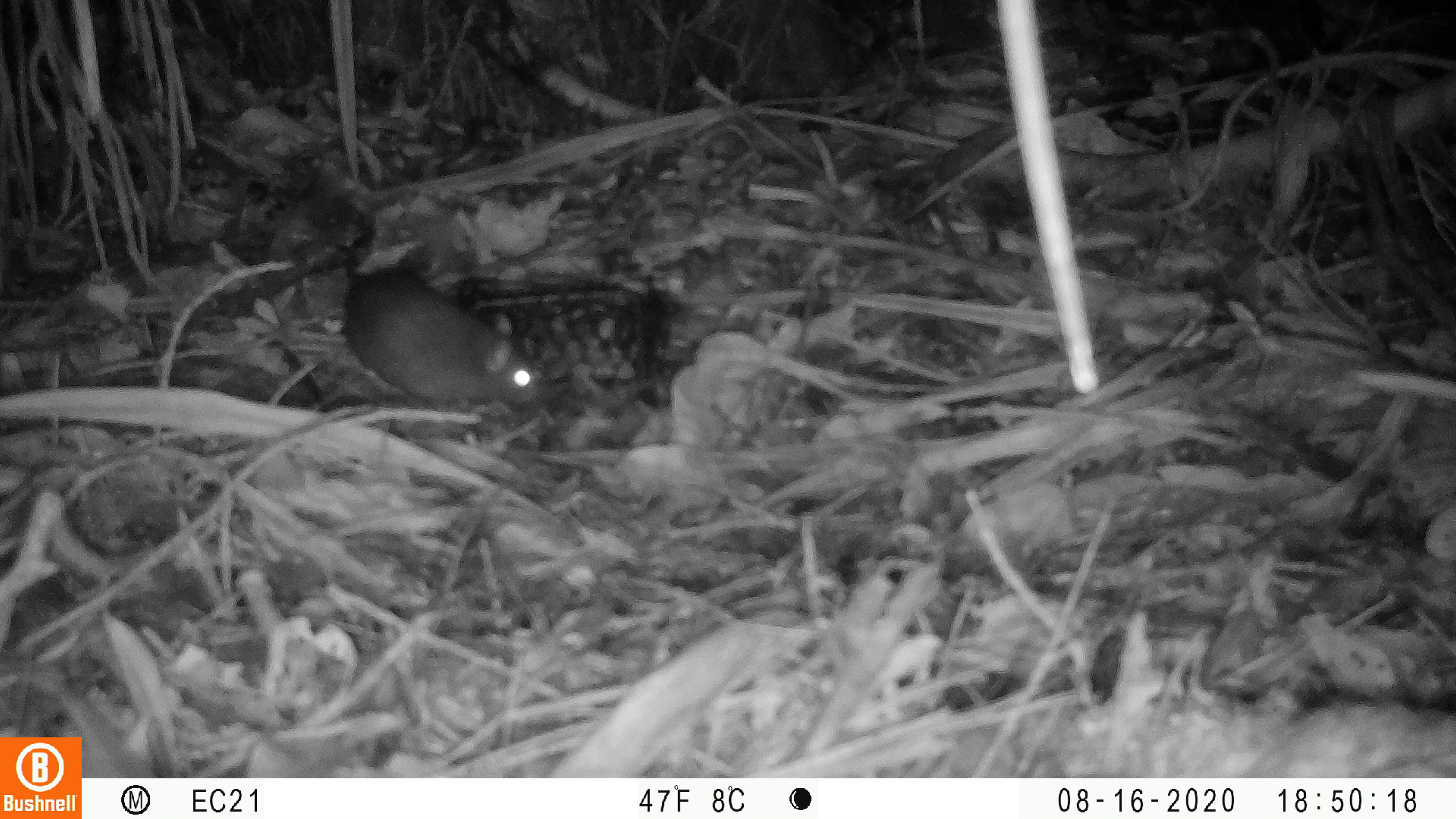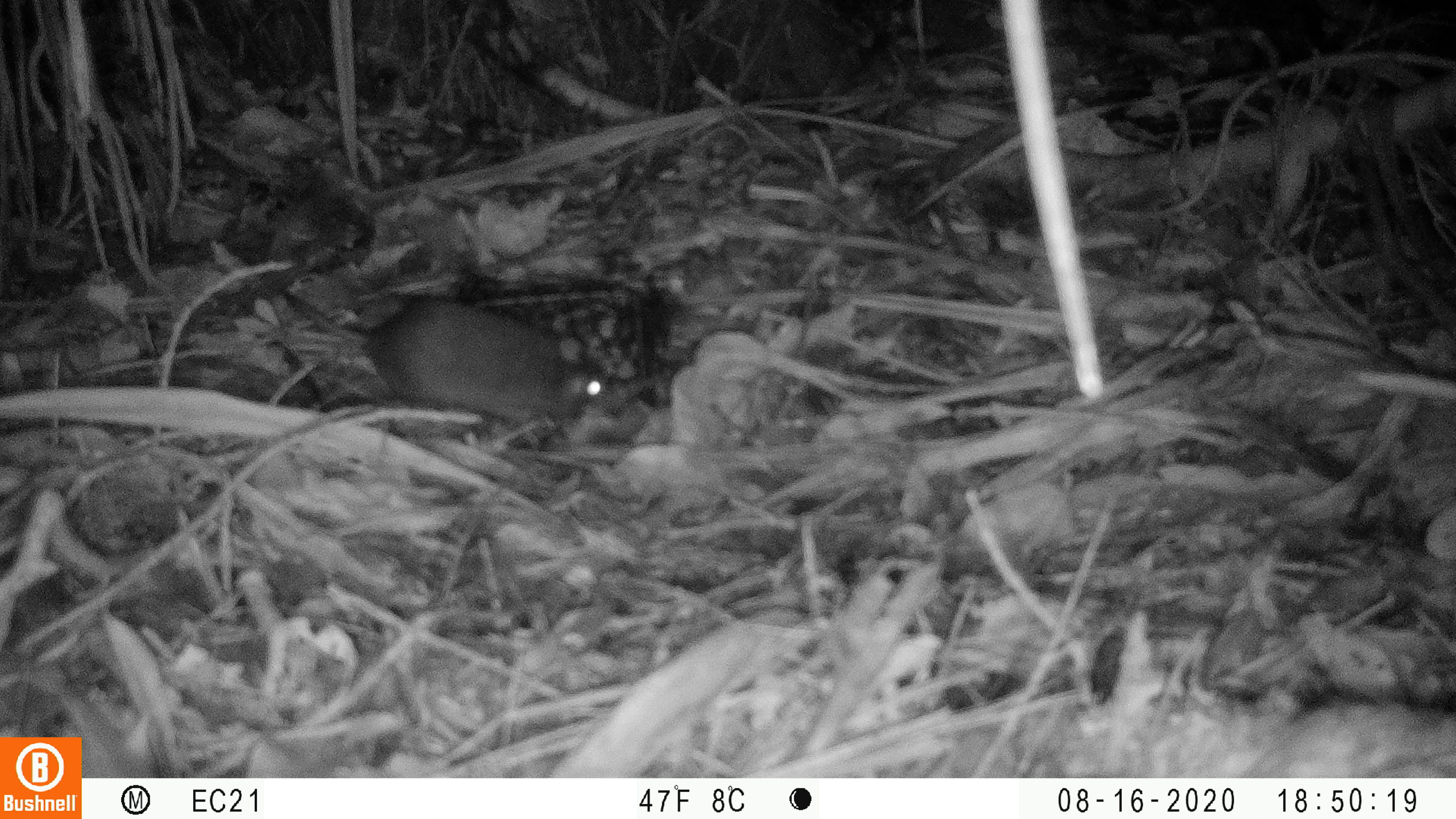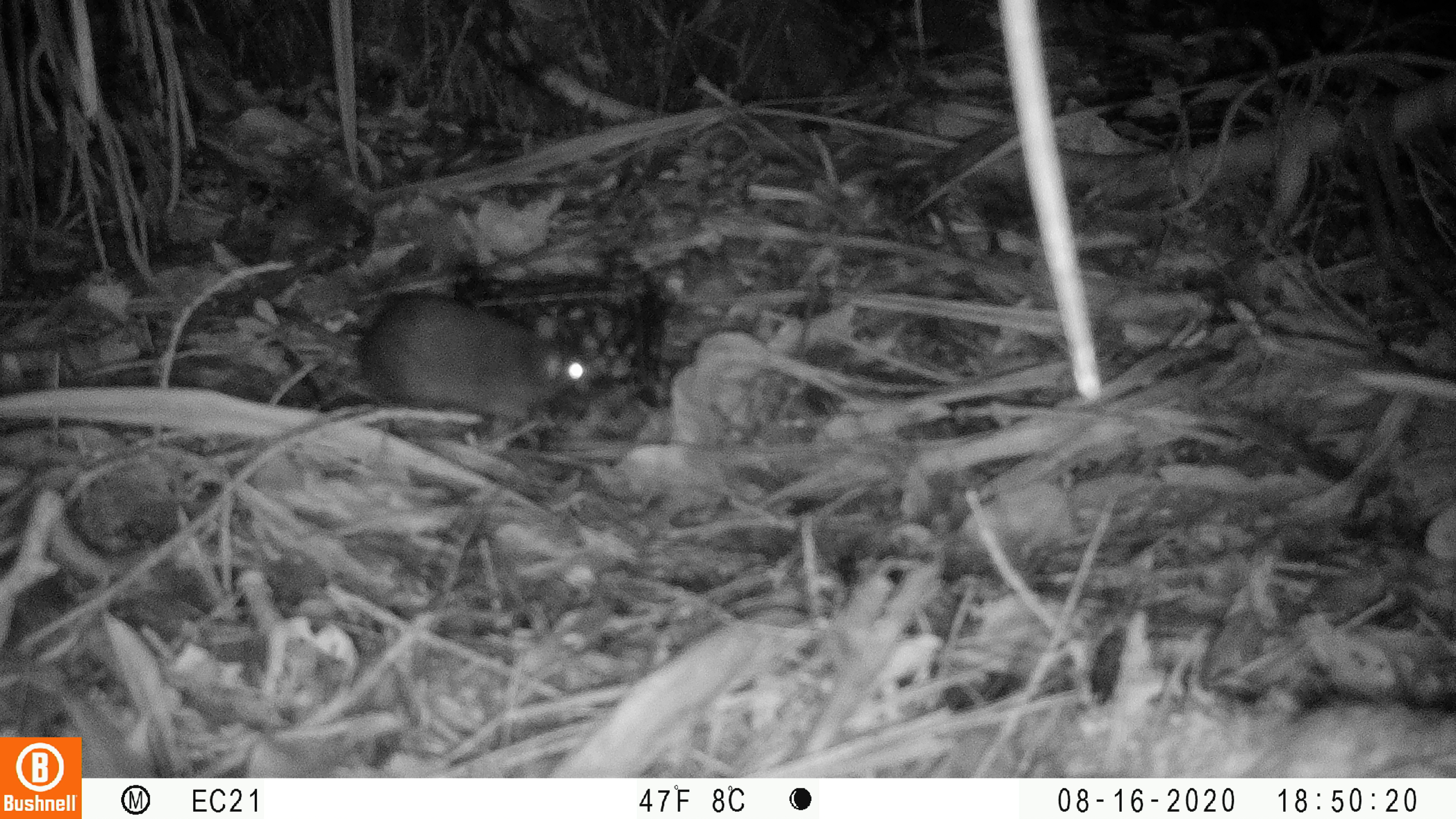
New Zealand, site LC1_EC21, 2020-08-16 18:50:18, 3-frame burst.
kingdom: Animalia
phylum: Chordata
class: Mammalia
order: Rodentia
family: Muridae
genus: Rattus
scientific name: Rattus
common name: rat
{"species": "rat (Rattus)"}